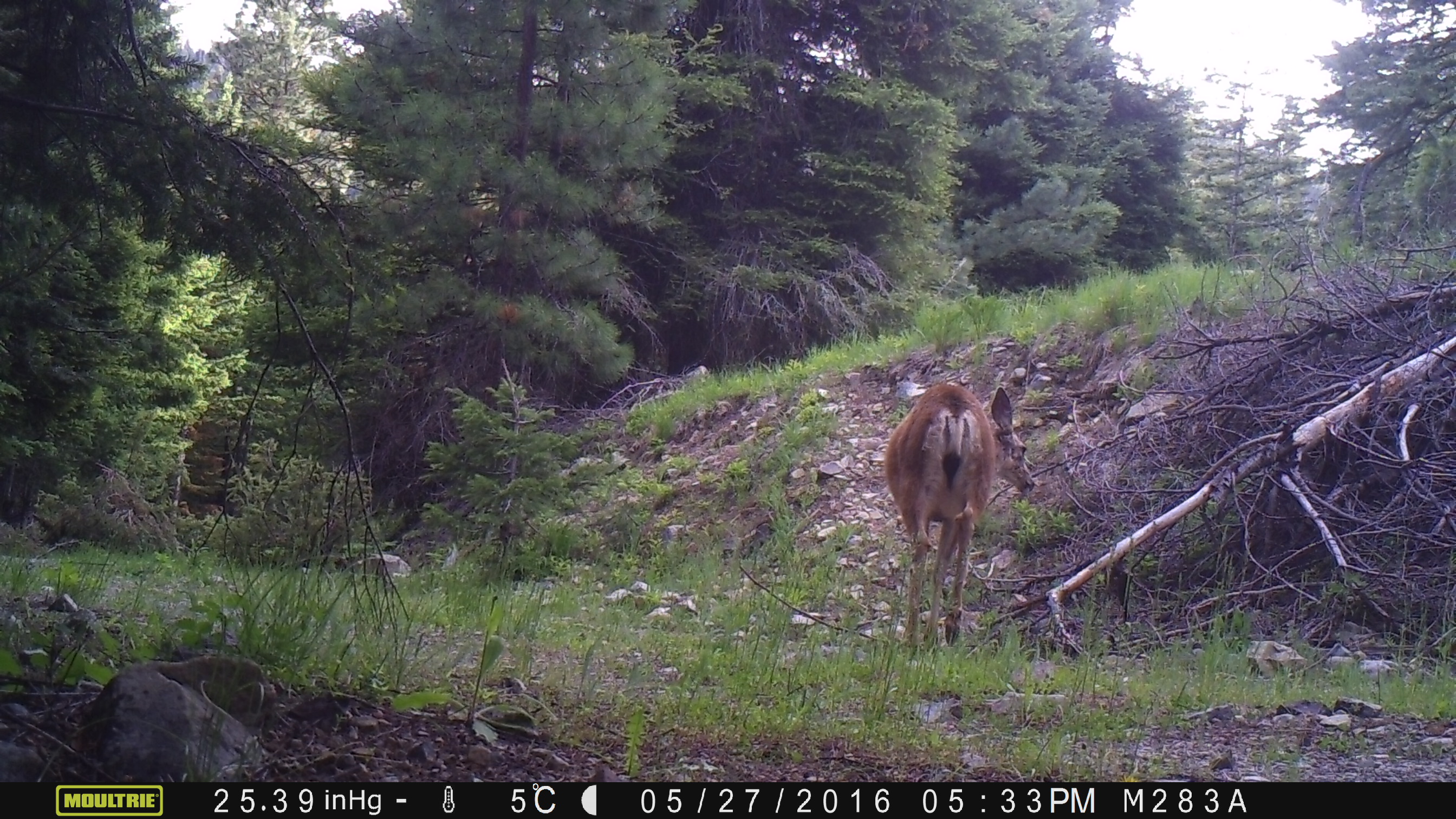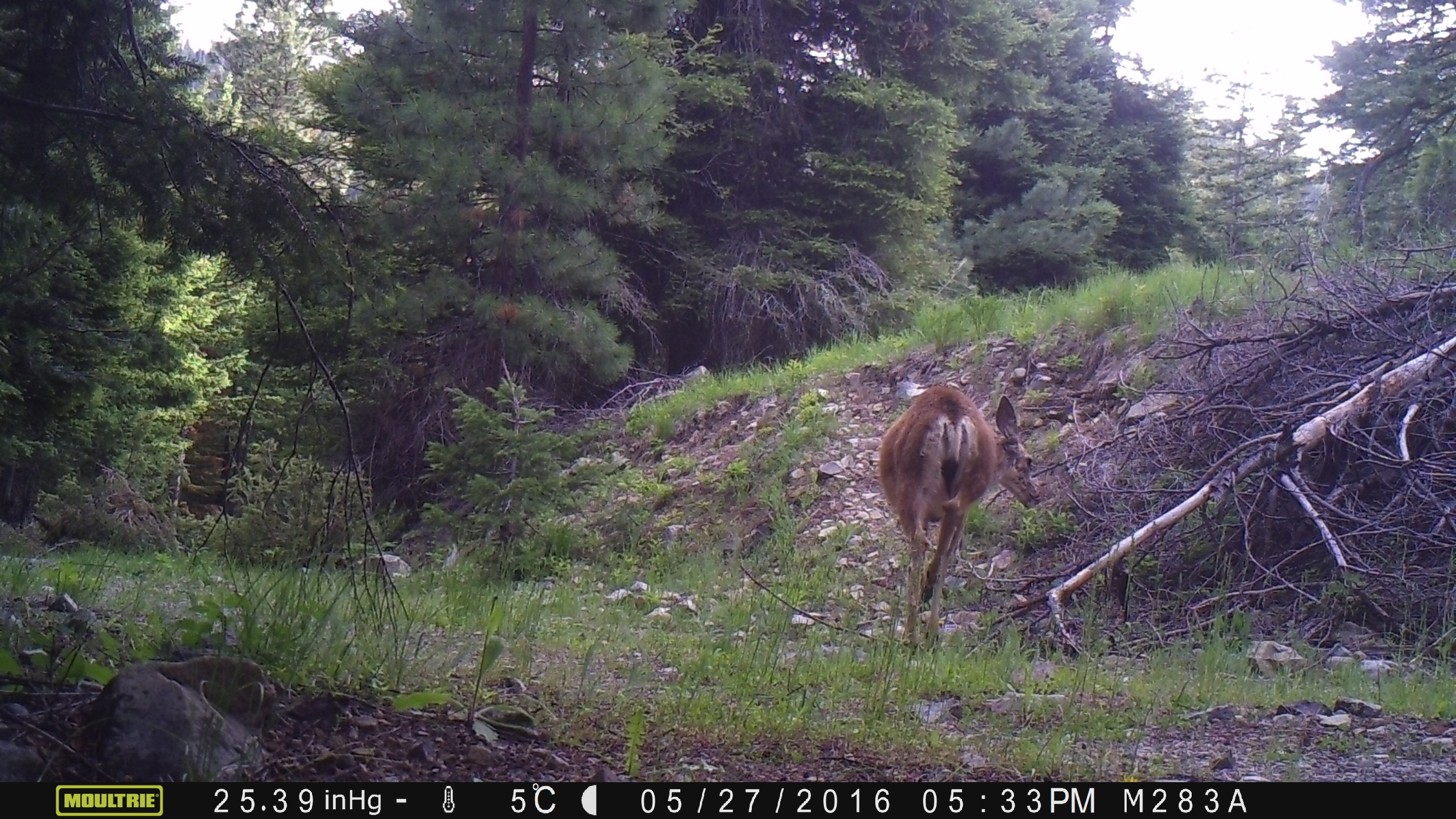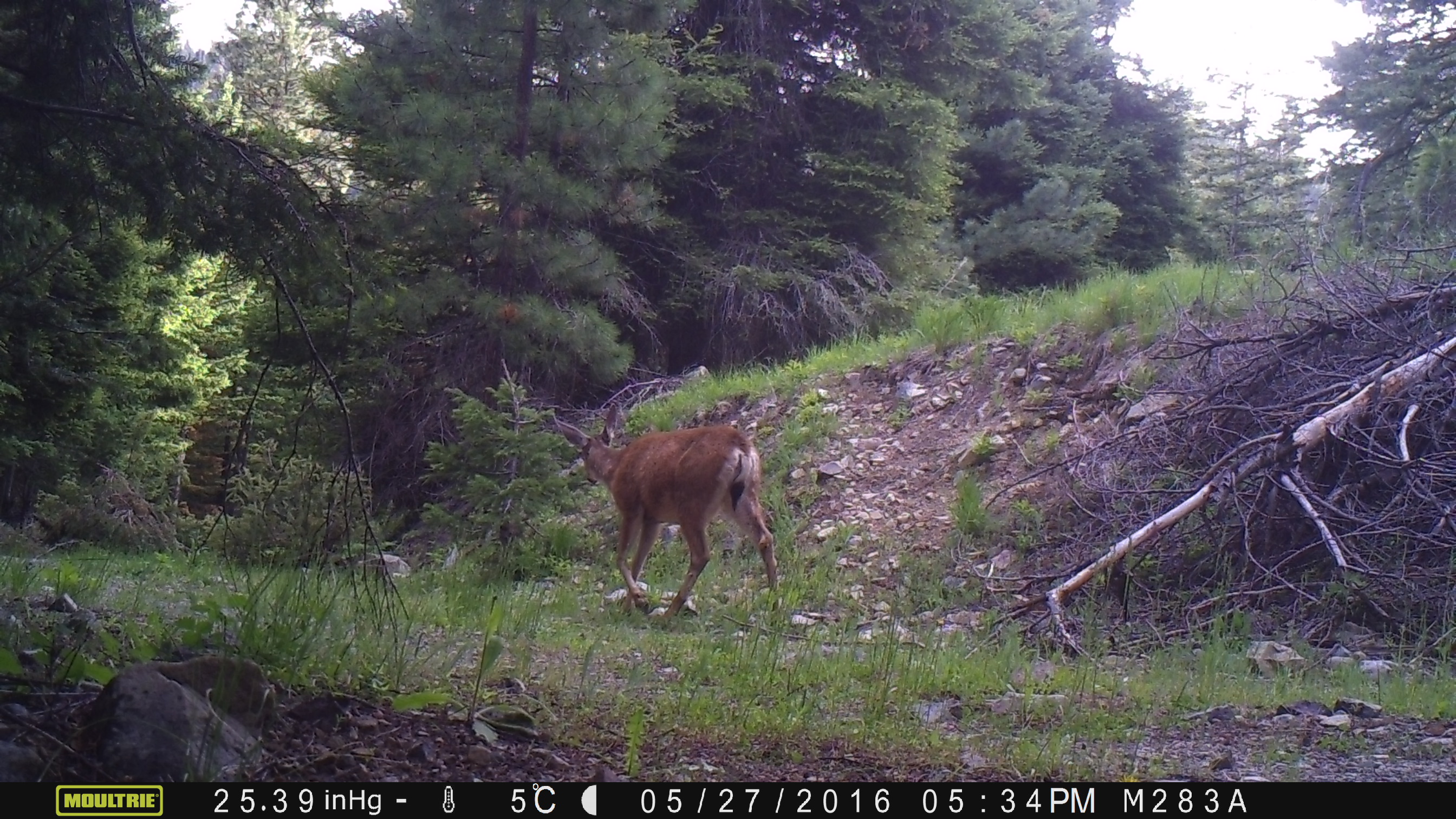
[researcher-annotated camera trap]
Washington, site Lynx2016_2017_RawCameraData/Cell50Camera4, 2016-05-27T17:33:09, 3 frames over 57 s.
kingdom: Animalia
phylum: Chordata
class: Mammalia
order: Artiodactyla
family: Cervidae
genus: Odocoileus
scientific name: Odocoileus hemionus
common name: mule deer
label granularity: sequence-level